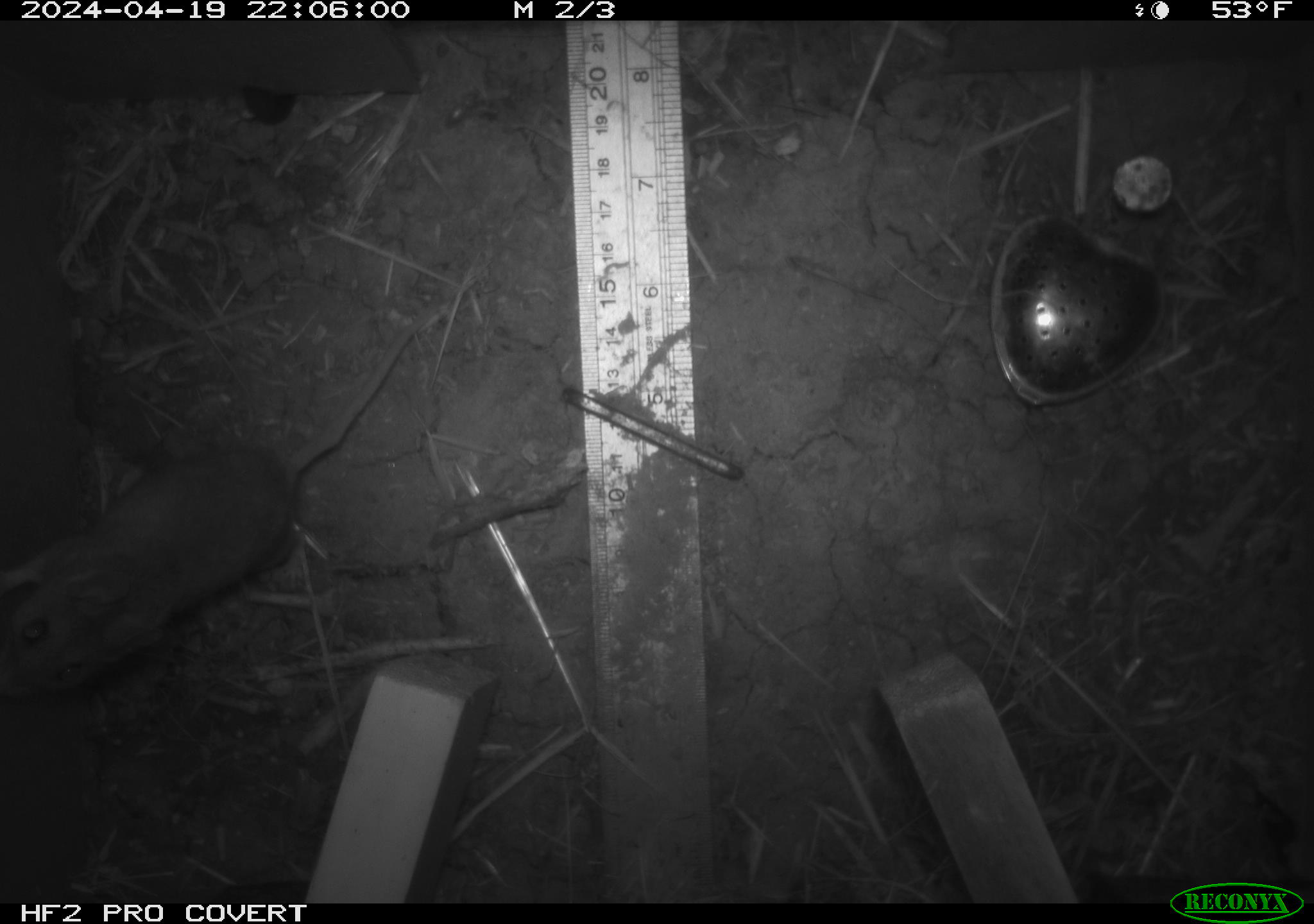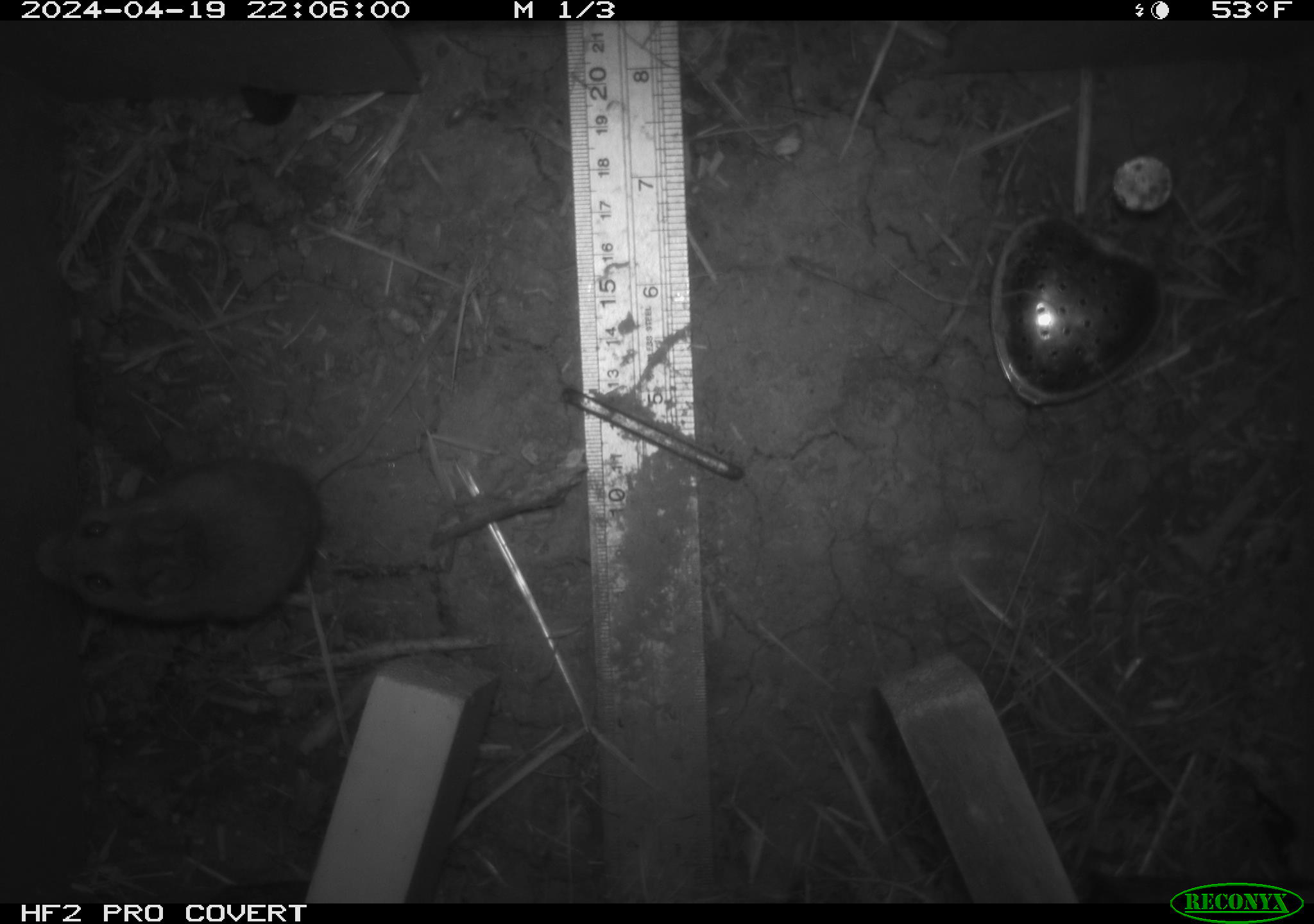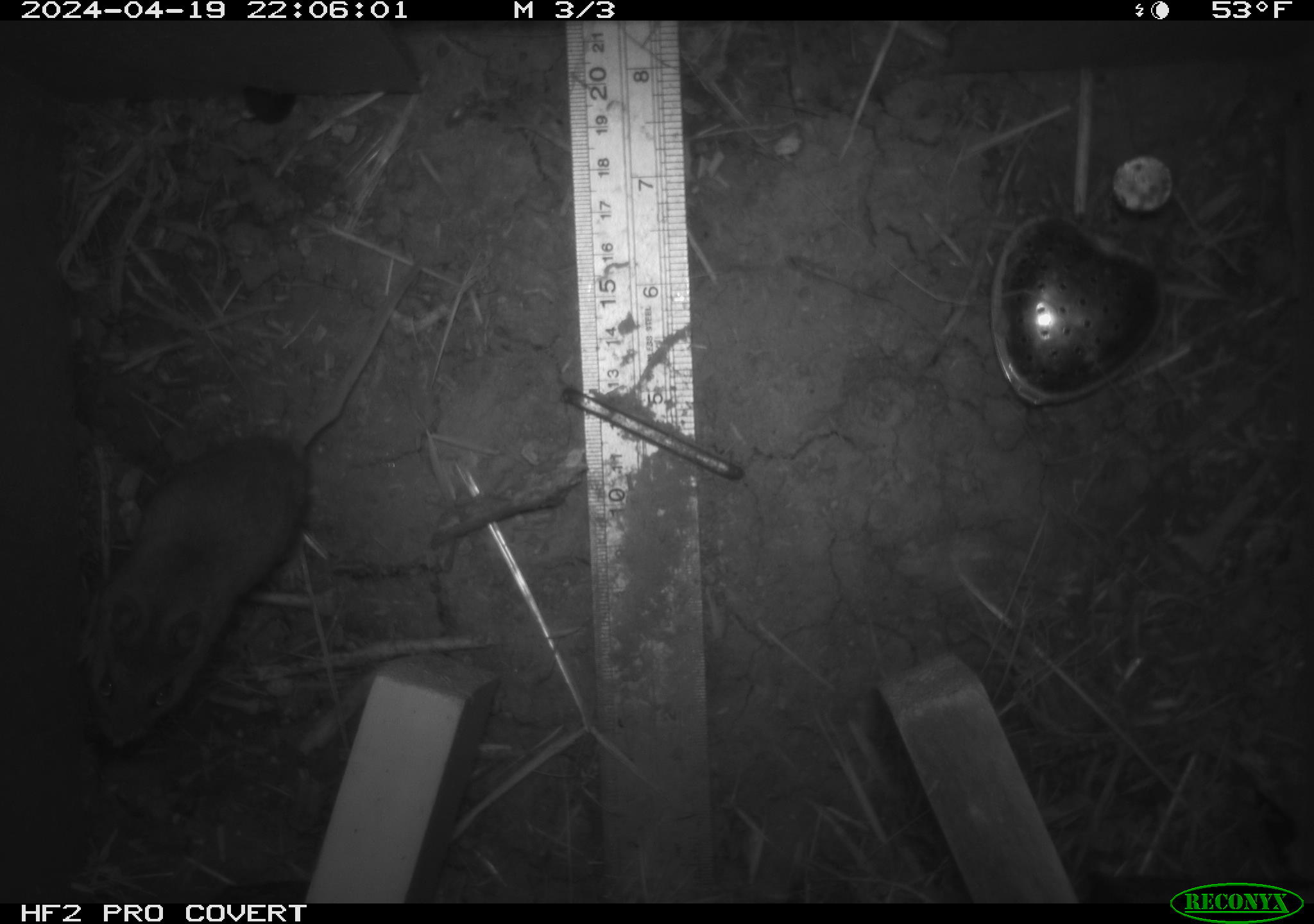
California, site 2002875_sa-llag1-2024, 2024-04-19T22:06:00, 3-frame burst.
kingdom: Animalia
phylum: Mollusca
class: Gastropoda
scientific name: Gastropoda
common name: slug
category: slug species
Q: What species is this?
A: Slug species (slug) (Gastropoda).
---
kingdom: Animalia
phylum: Chordata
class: Mammalia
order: Rodentia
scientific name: Rodentia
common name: mouse species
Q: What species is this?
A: Mouse species (Rodentia).